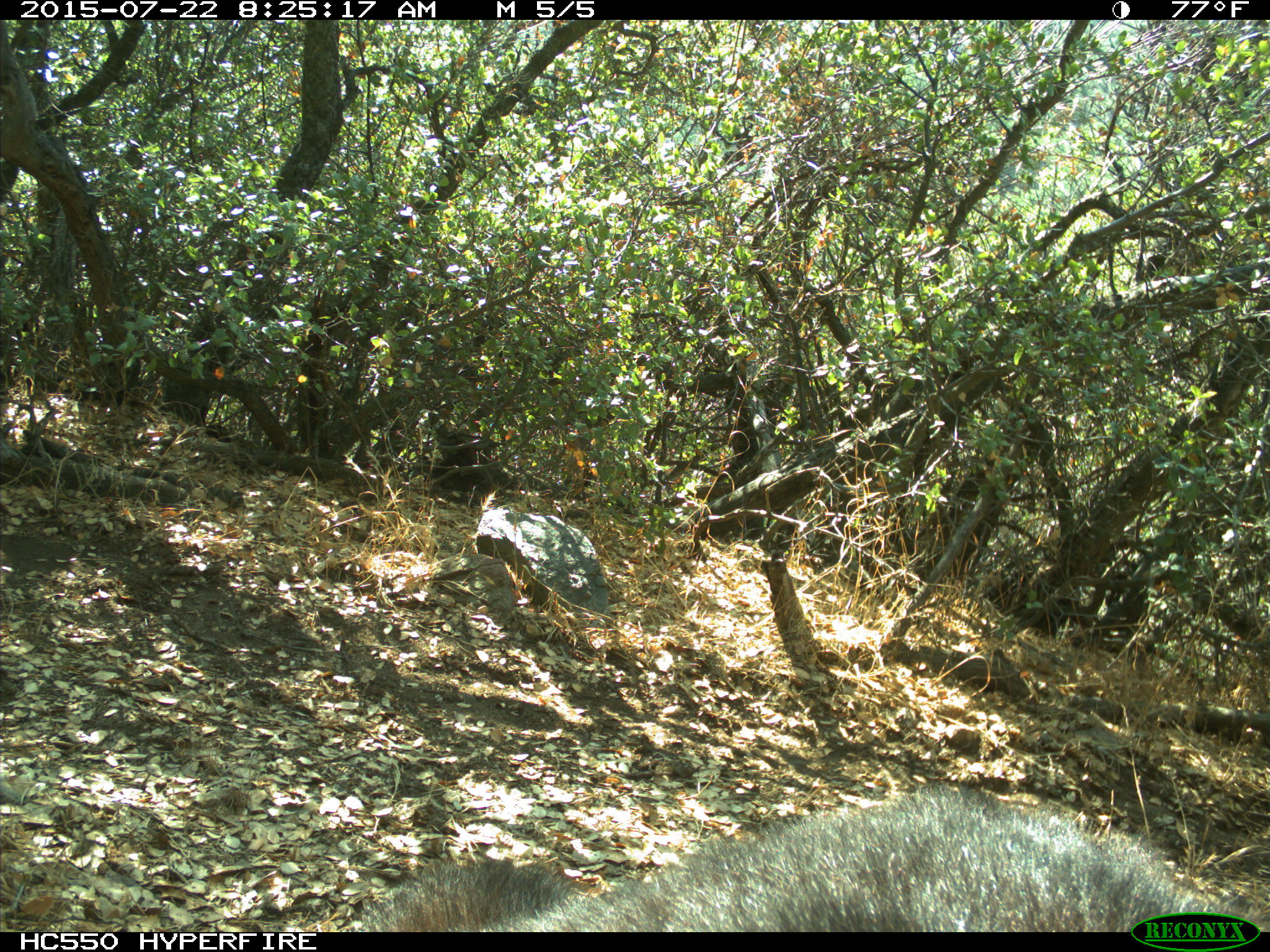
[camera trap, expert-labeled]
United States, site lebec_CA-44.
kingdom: Animalia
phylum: Chordata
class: Mammalia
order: Carnivora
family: Ursidae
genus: Ursus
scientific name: Ursus americanus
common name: american black bear